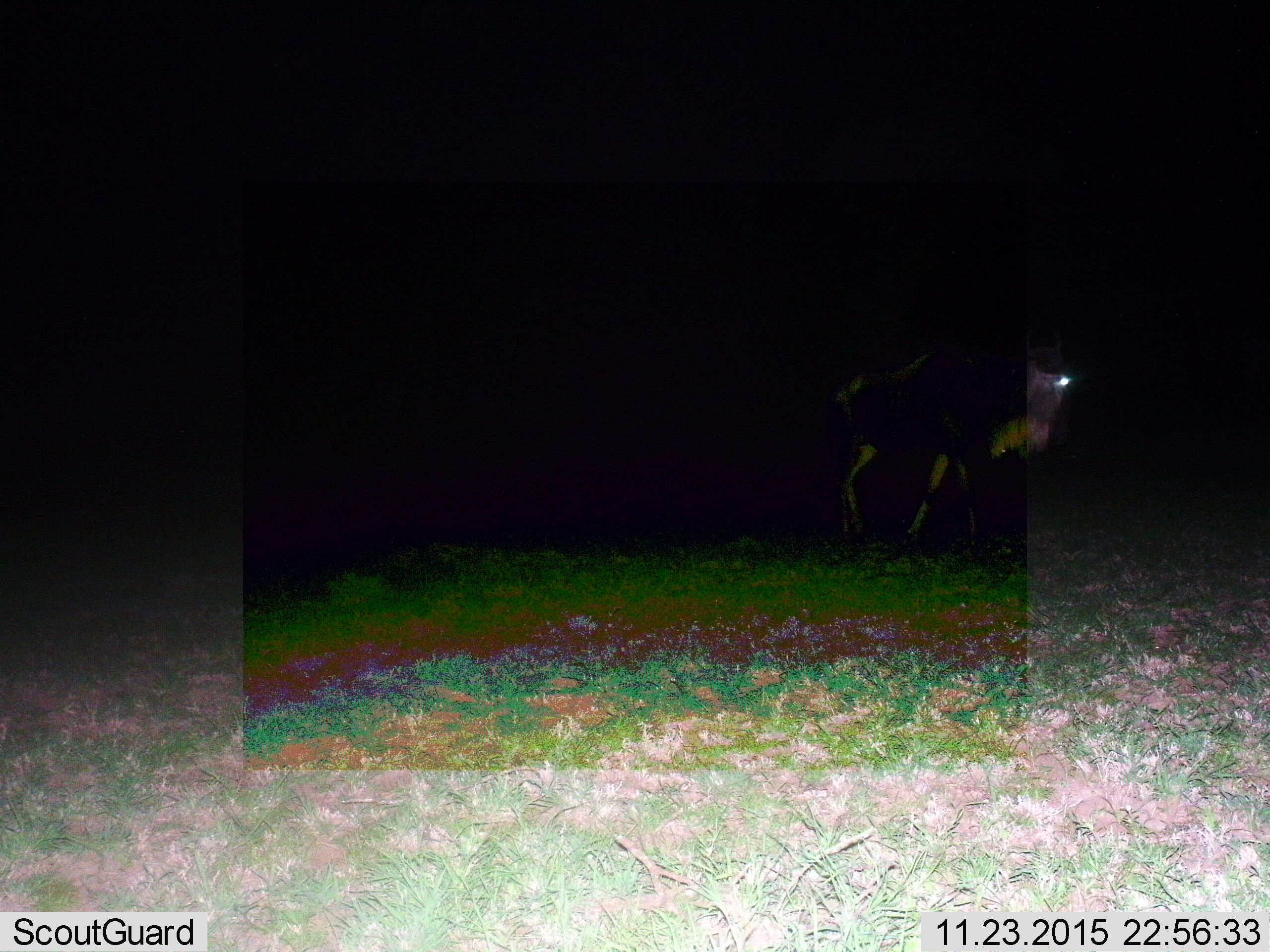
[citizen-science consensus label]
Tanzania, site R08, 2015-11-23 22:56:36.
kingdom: Animalia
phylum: Chordata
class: Mammalia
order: Artiodactyla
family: Bovidae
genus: Connochaetes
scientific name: Connochaetes taurinus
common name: blue wildebeest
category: wildebeest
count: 1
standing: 20%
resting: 0%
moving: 80%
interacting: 0%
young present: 0%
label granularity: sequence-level